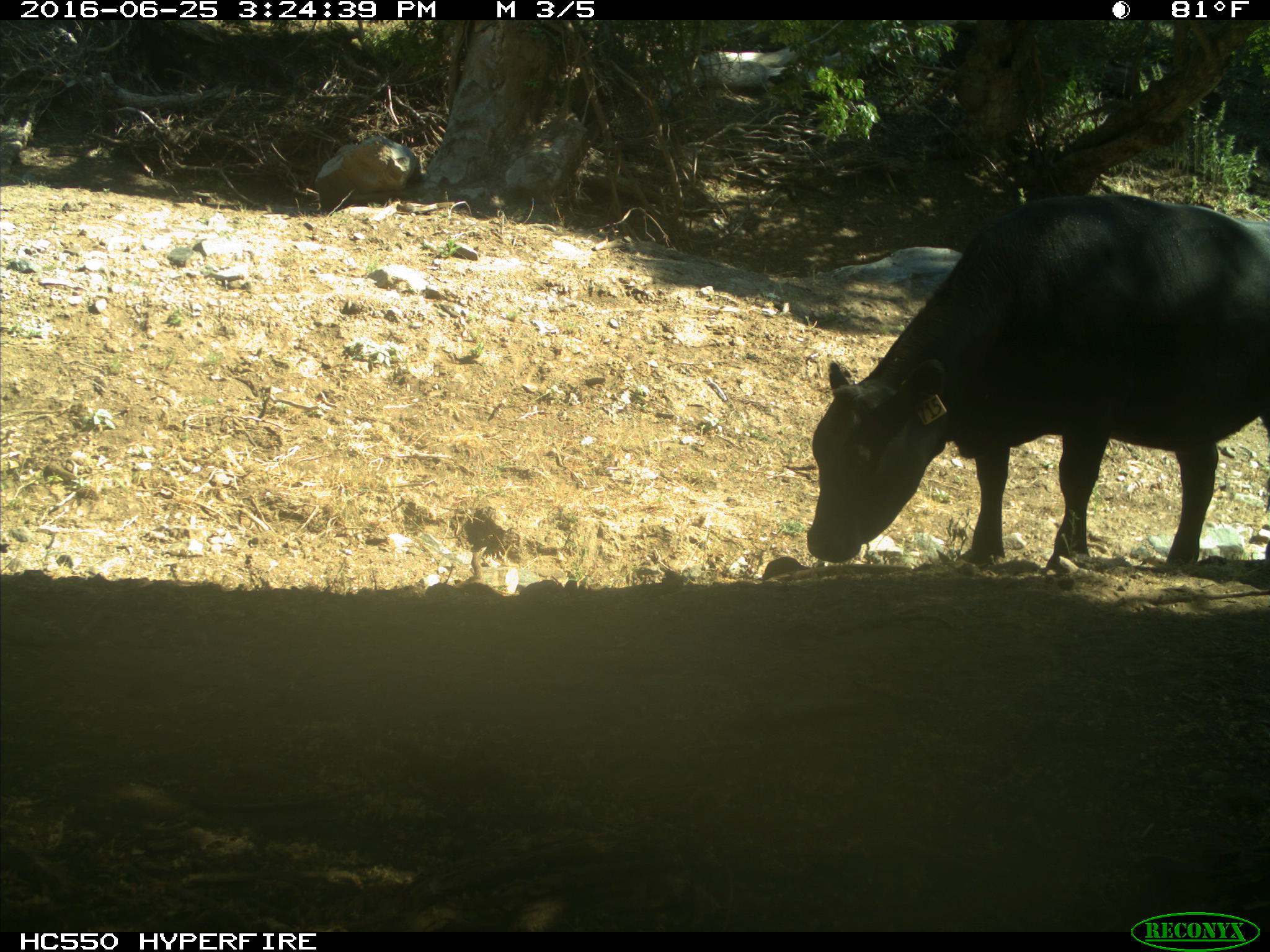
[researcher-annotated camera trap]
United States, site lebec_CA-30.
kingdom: Animalia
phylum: Chordata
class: Mammalia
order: Artiodactyla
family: Bovidae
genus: Bos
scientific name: Bos taurus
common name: domestic cow